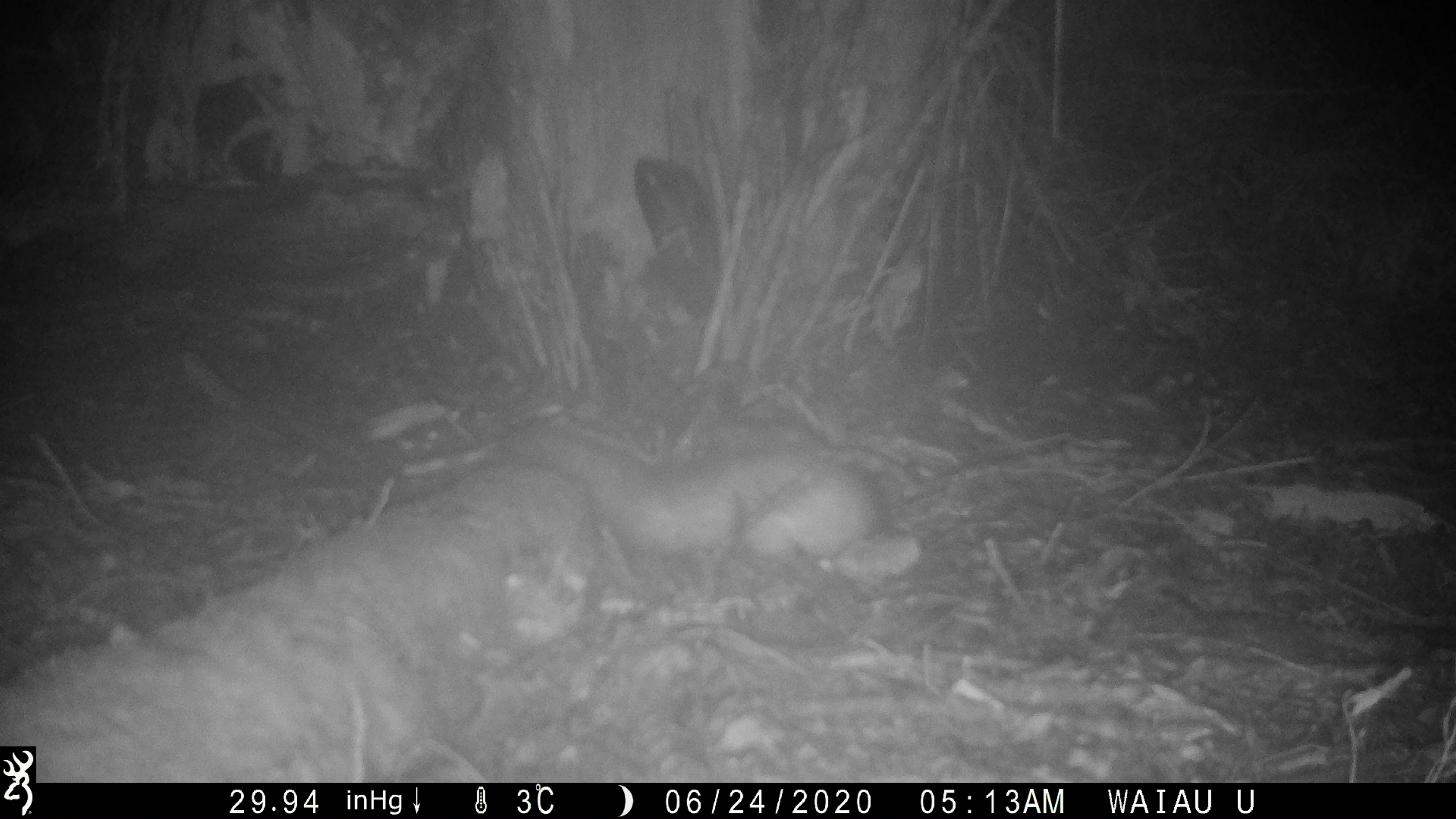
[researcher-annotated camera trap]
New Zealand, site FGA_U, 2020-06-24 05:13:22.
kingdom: Animalia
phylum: Chordata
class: Mammalia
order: Carnivora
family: Mustelidae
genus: Mustela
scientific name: Mustela furo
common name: ferret